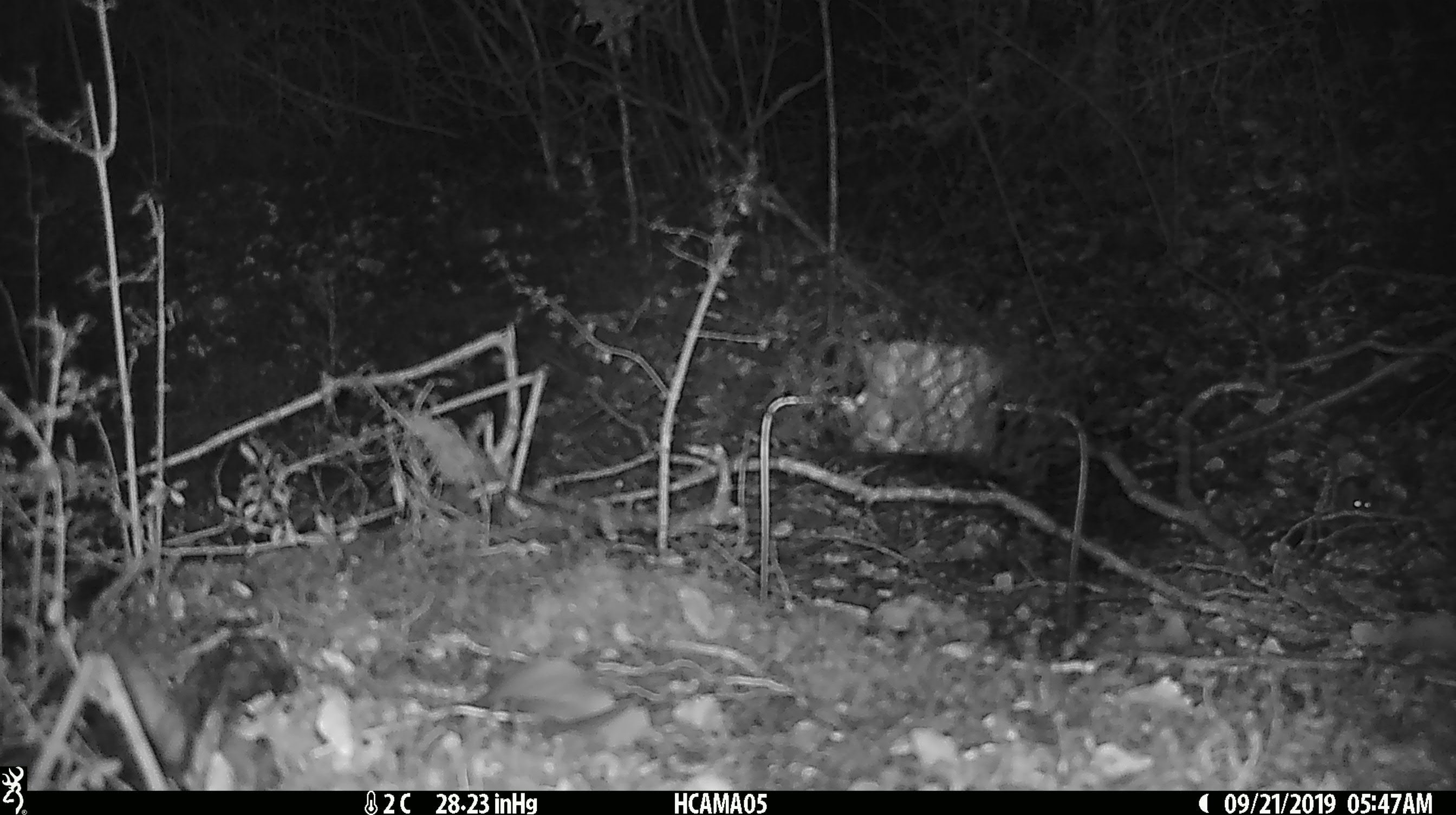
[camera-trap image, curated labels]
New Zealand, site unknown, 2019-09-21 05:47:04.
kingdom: Animalia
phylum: Chordata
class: Mammalia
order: Rodentia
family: Muridae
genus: Mus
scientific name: Mus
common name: mouse